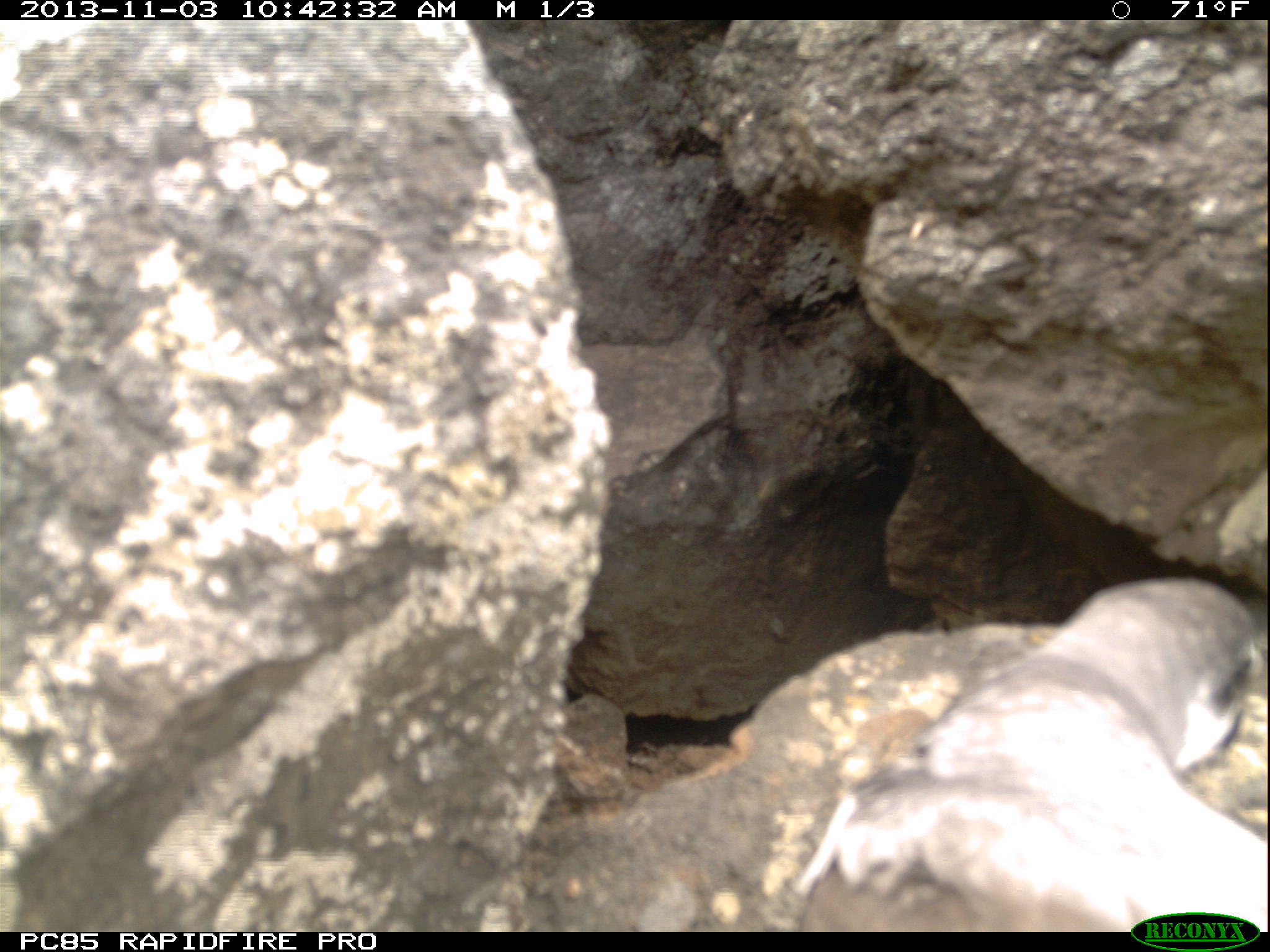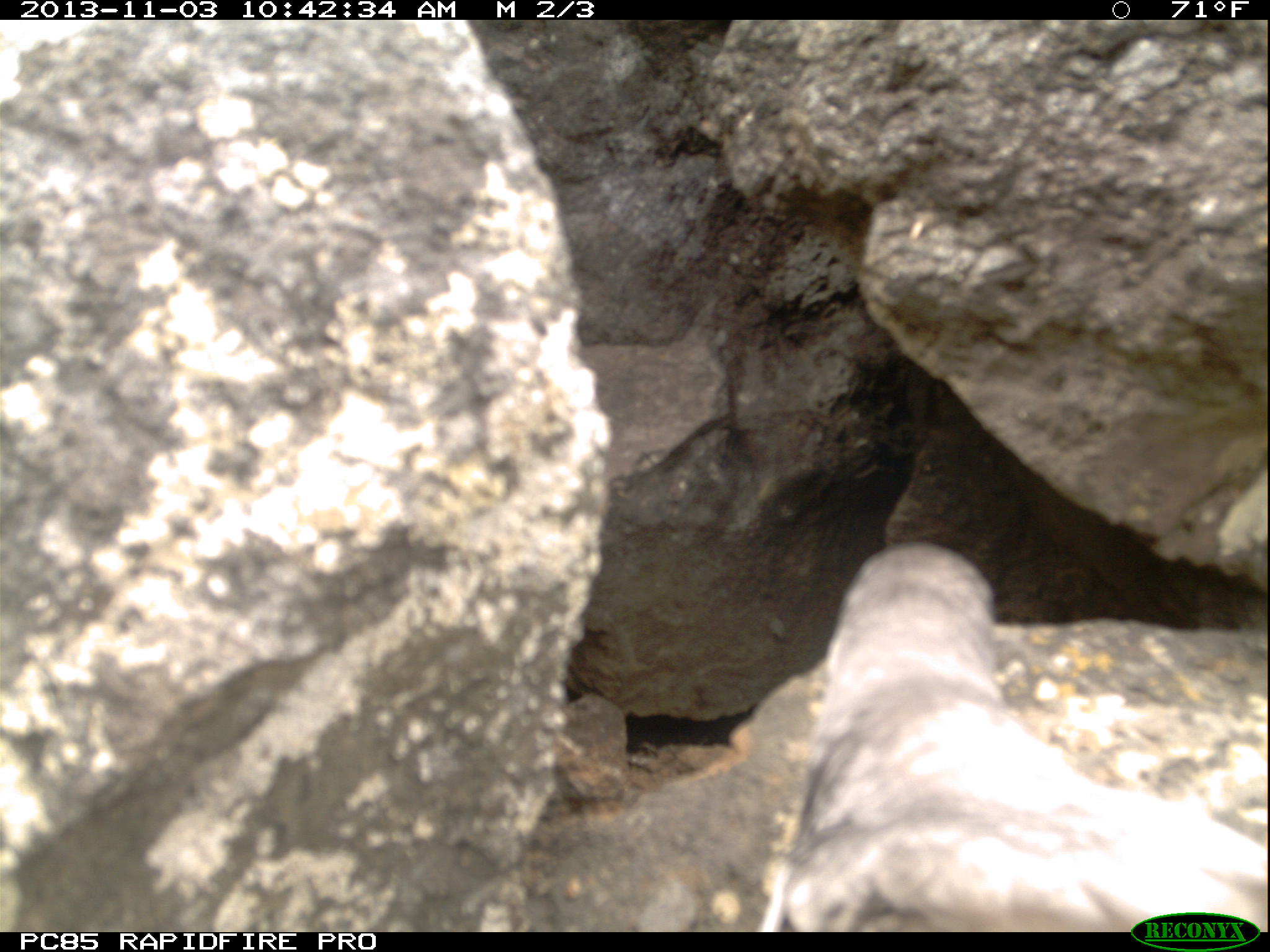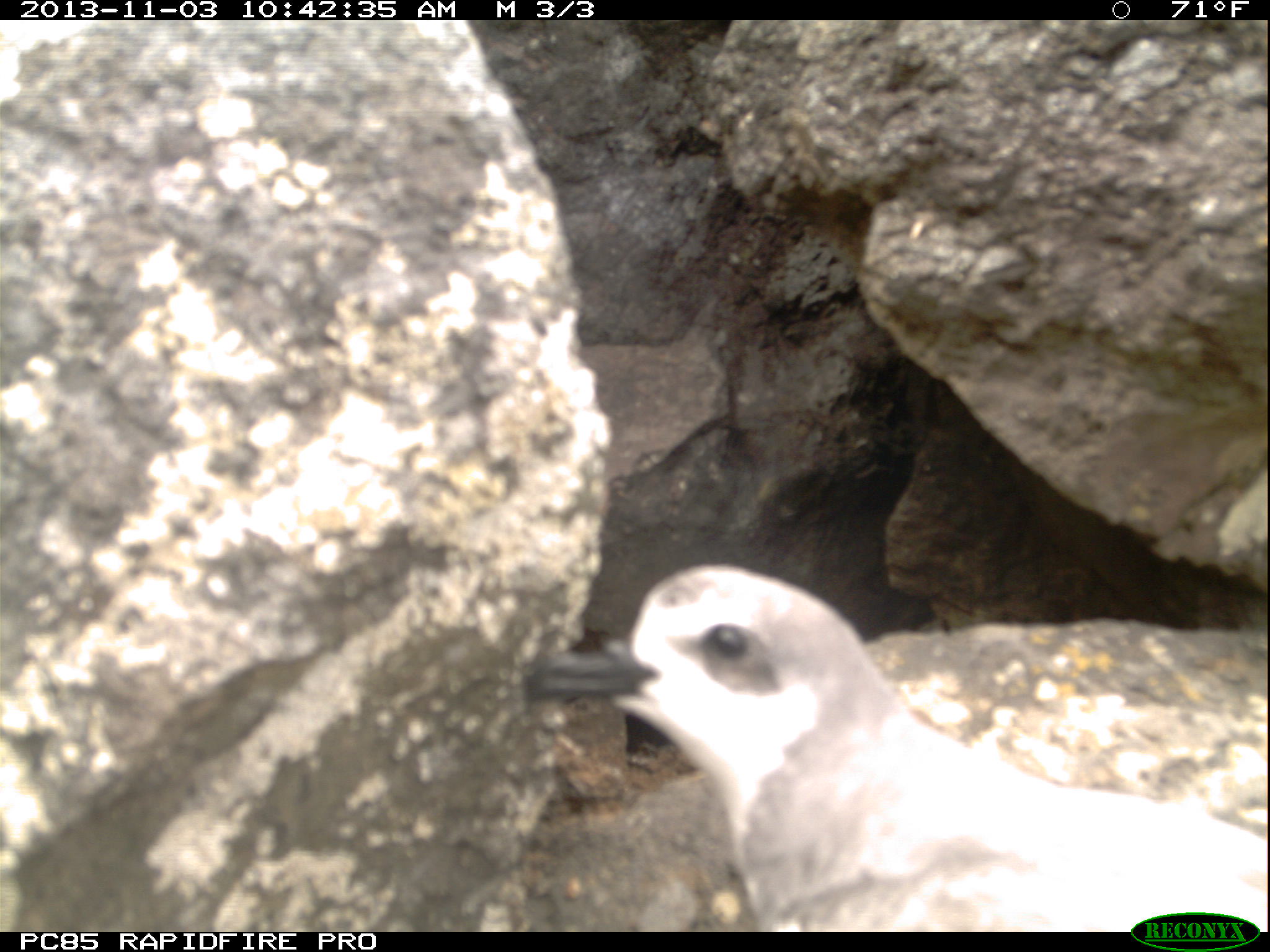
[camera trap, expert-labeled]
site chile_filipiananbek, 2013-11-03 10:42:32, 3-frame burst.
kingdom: Animalia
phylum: Chordata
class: Aves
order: Procellariiformes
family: Procellariidae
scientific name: Procellariidae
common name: petrel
Petrel (Procellariidae).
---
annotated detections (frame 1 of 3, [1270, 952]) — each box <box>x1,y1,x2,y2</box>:
petrel: <box>776,572,1269,926</box>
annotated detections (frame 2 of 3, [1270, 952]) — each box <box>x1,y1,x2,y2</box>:
petrel: <box>755,537,1261,933</box>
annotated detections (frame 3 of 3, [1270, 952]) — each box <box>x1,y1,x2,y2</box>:
petrel: <box>525,557,1265,930</box>